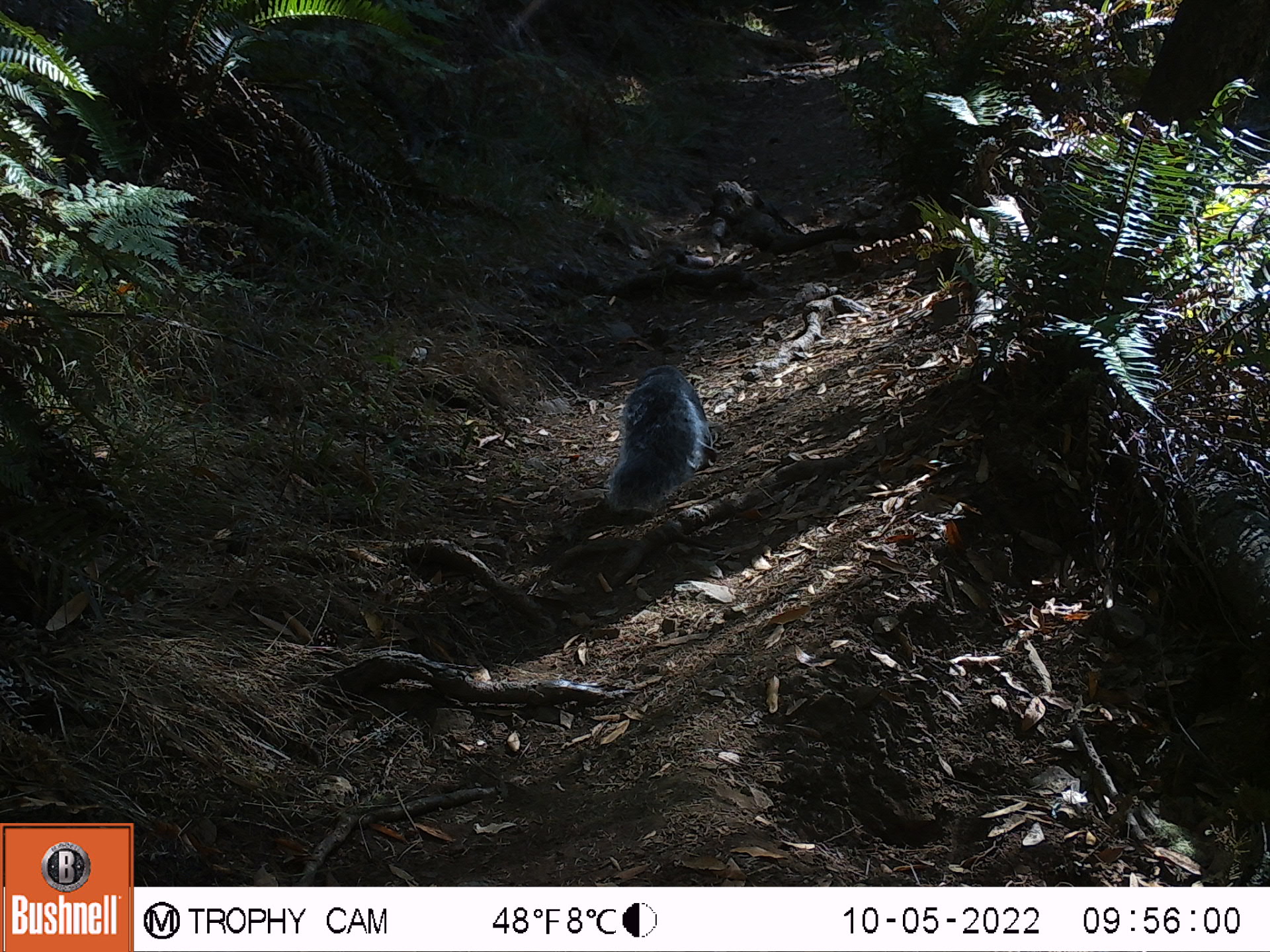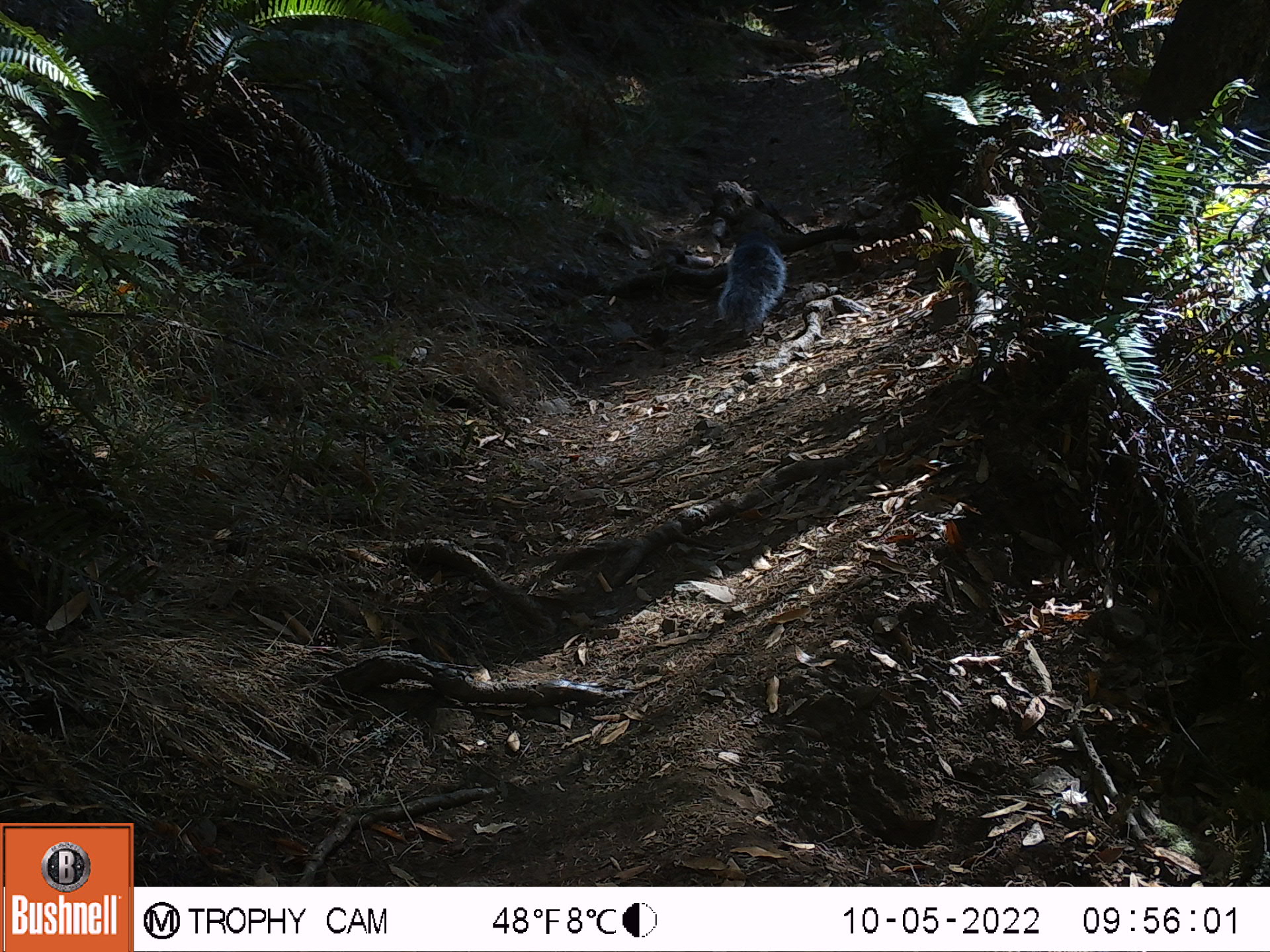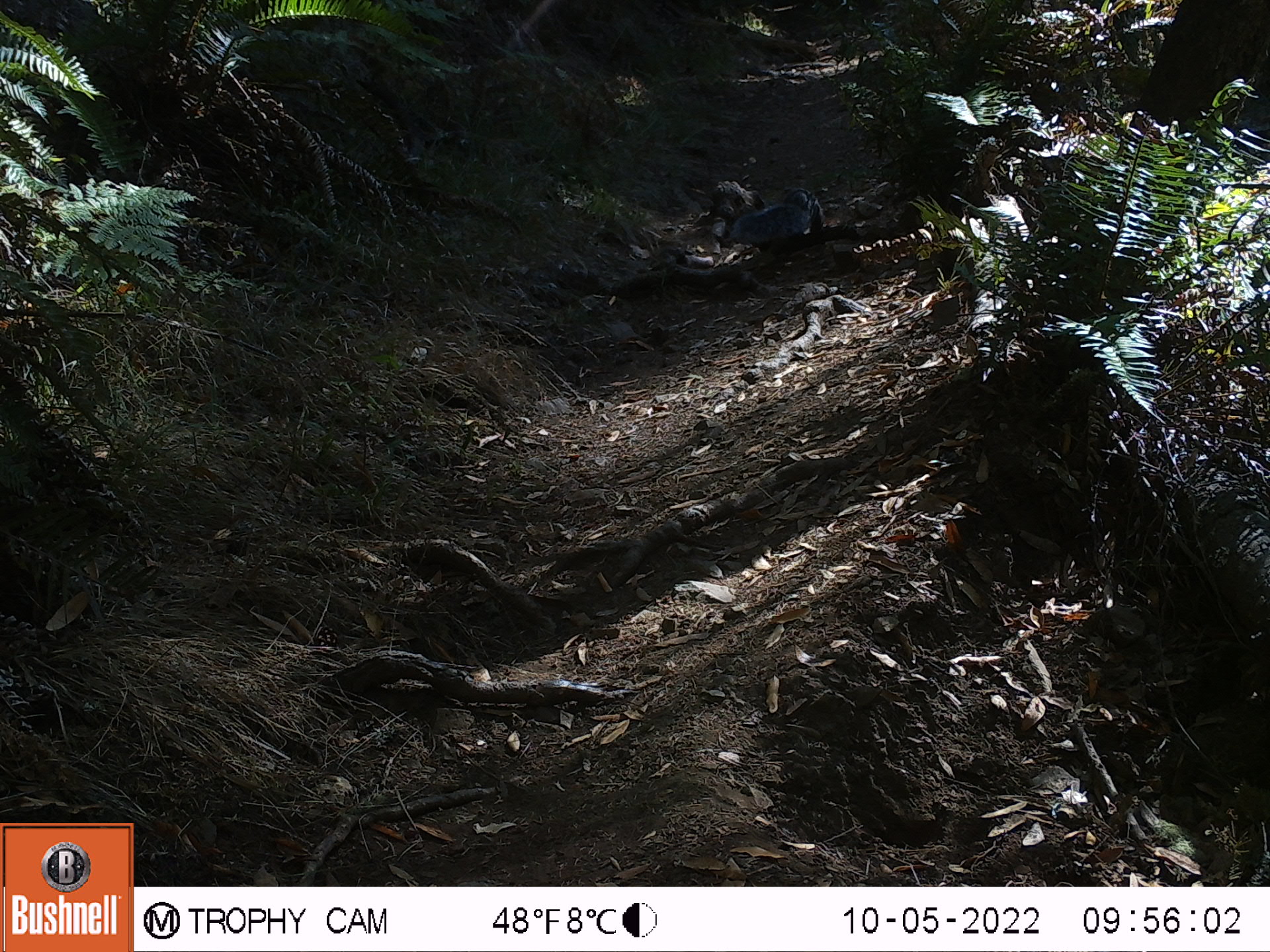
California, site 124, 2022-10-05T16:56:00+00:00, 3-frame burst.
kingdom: Animalia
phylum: Chordata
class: Mammalia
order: Rodentia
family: Sciuridae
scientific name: Sciuridae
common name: squirrel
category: unknown squirrel